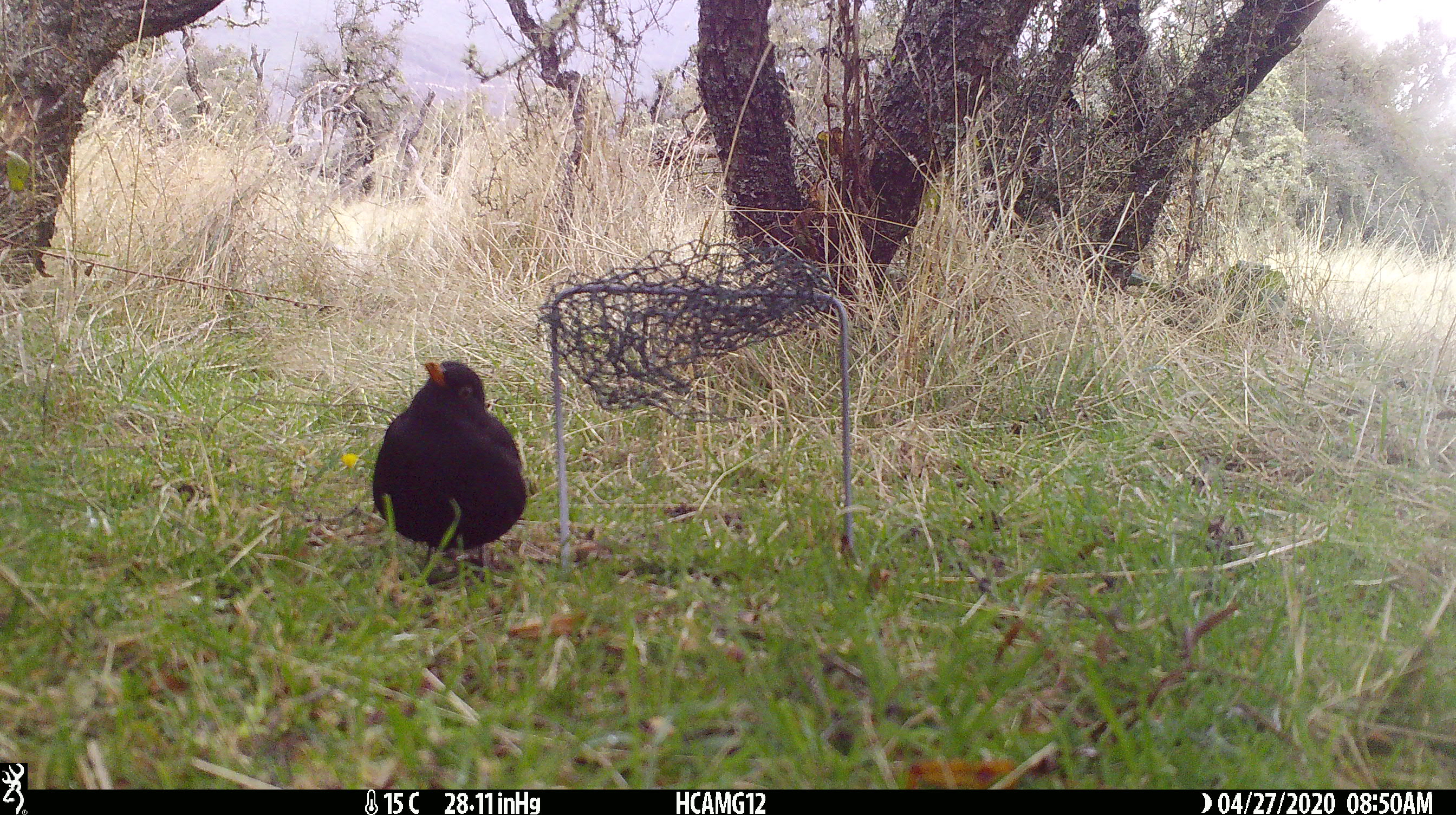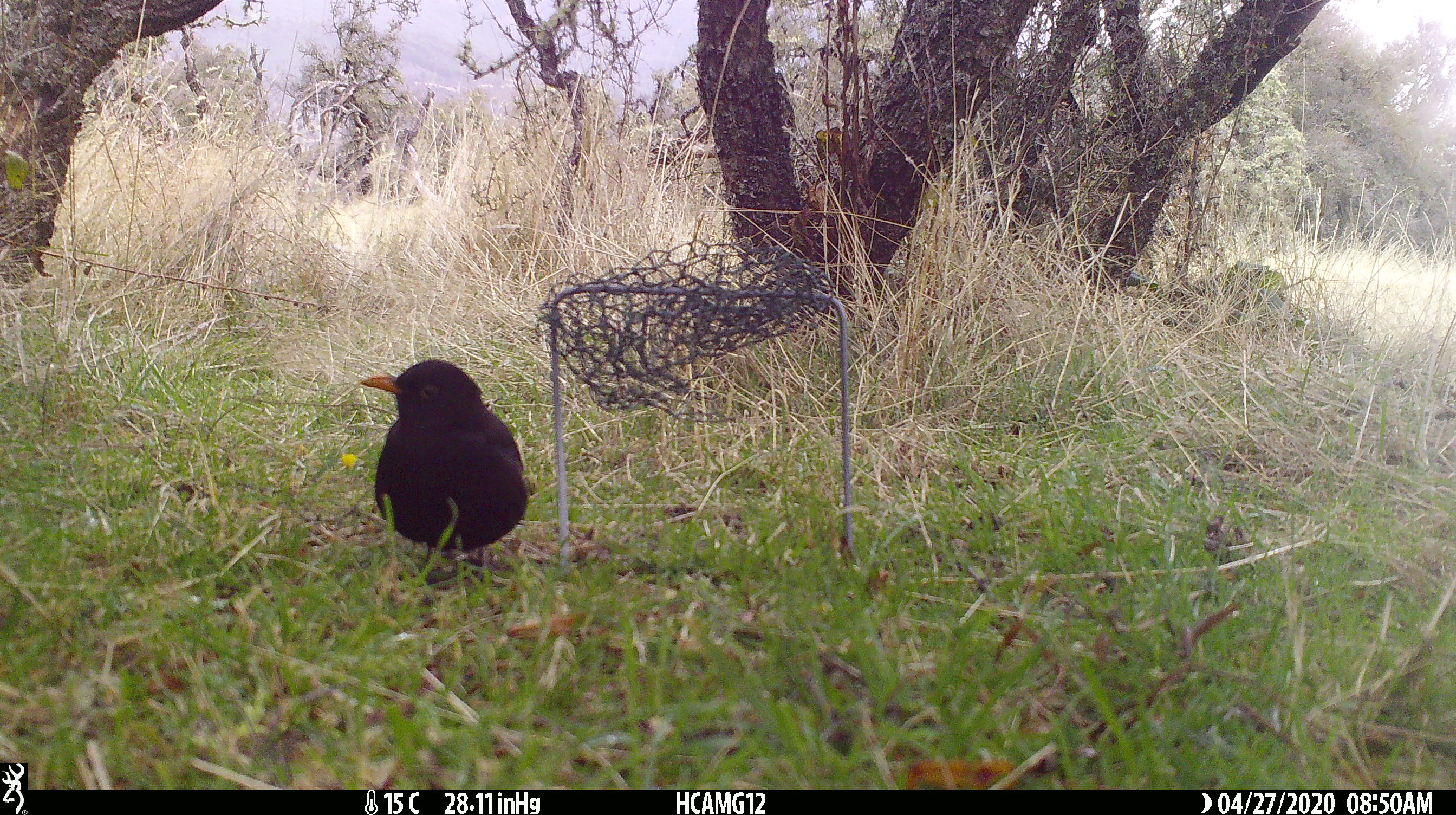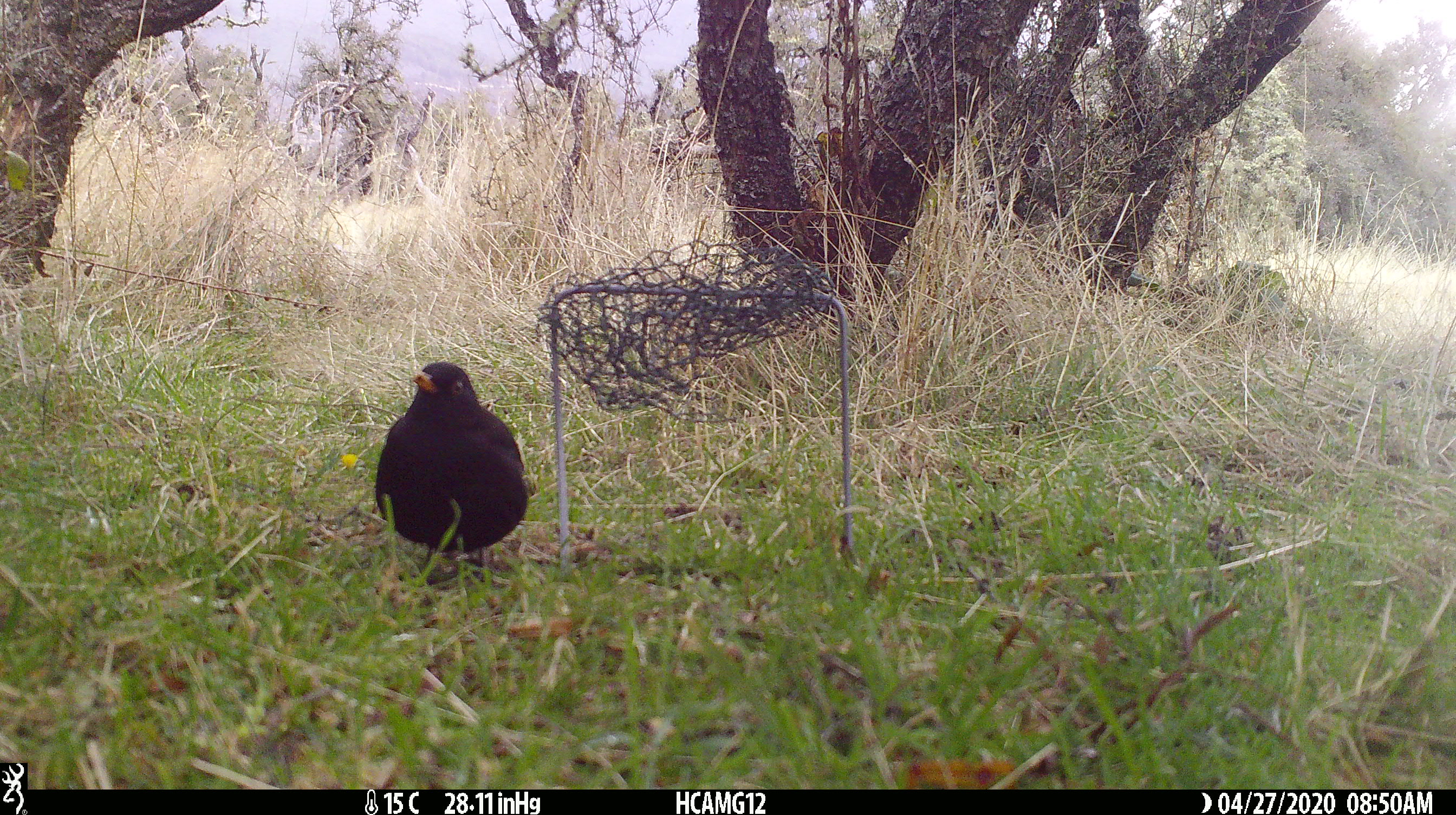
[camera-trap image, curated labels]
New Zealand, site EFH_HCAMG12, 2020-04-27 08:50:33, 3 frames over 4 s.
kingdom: Animalia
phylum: Chordata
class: Aves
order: Passeriformes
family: Turdidae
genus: Turdus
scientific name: Turdus merula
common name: eurasian blackbird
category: blackbird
Blackbird (eurasian blackbird) (Turdus merula).